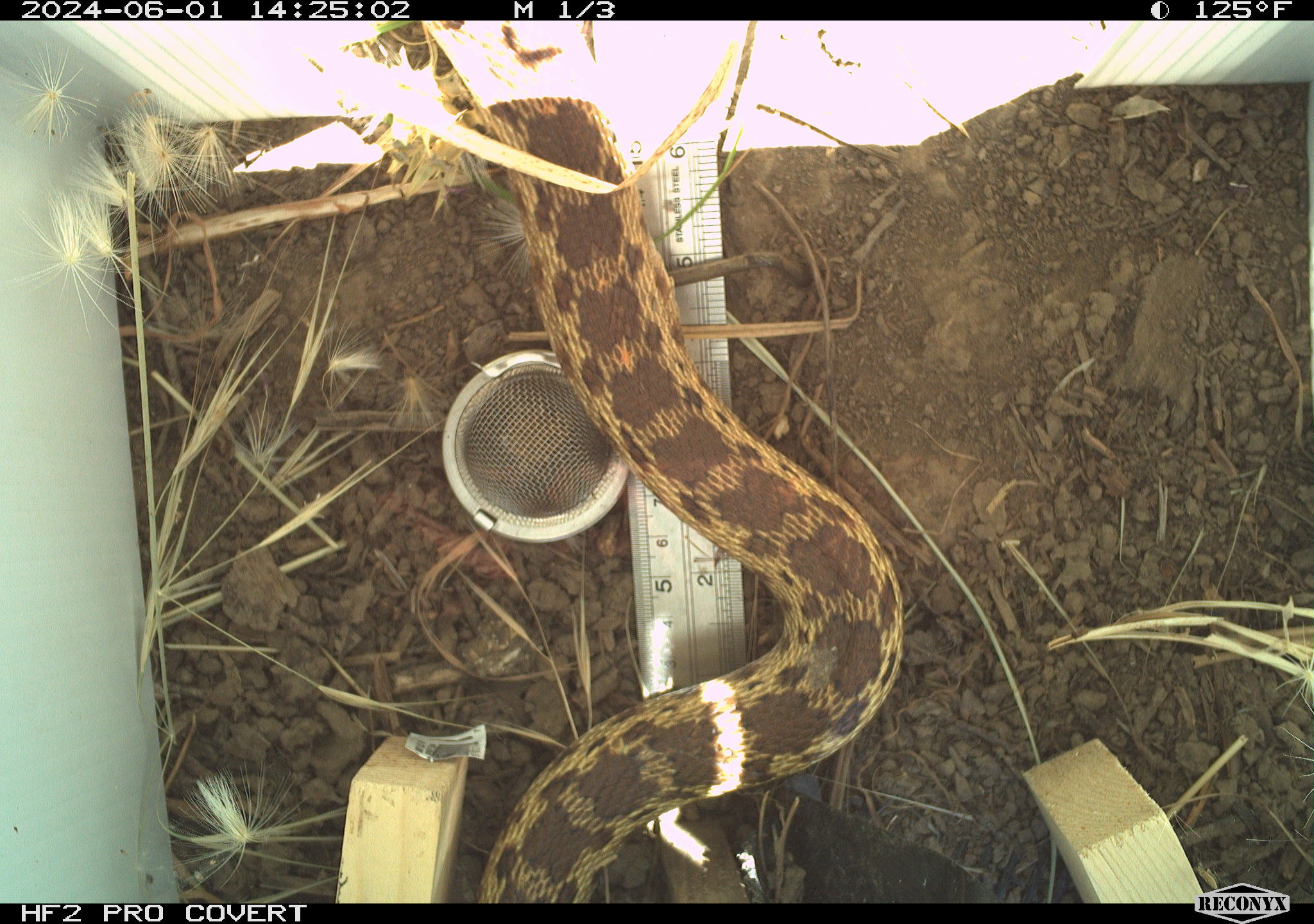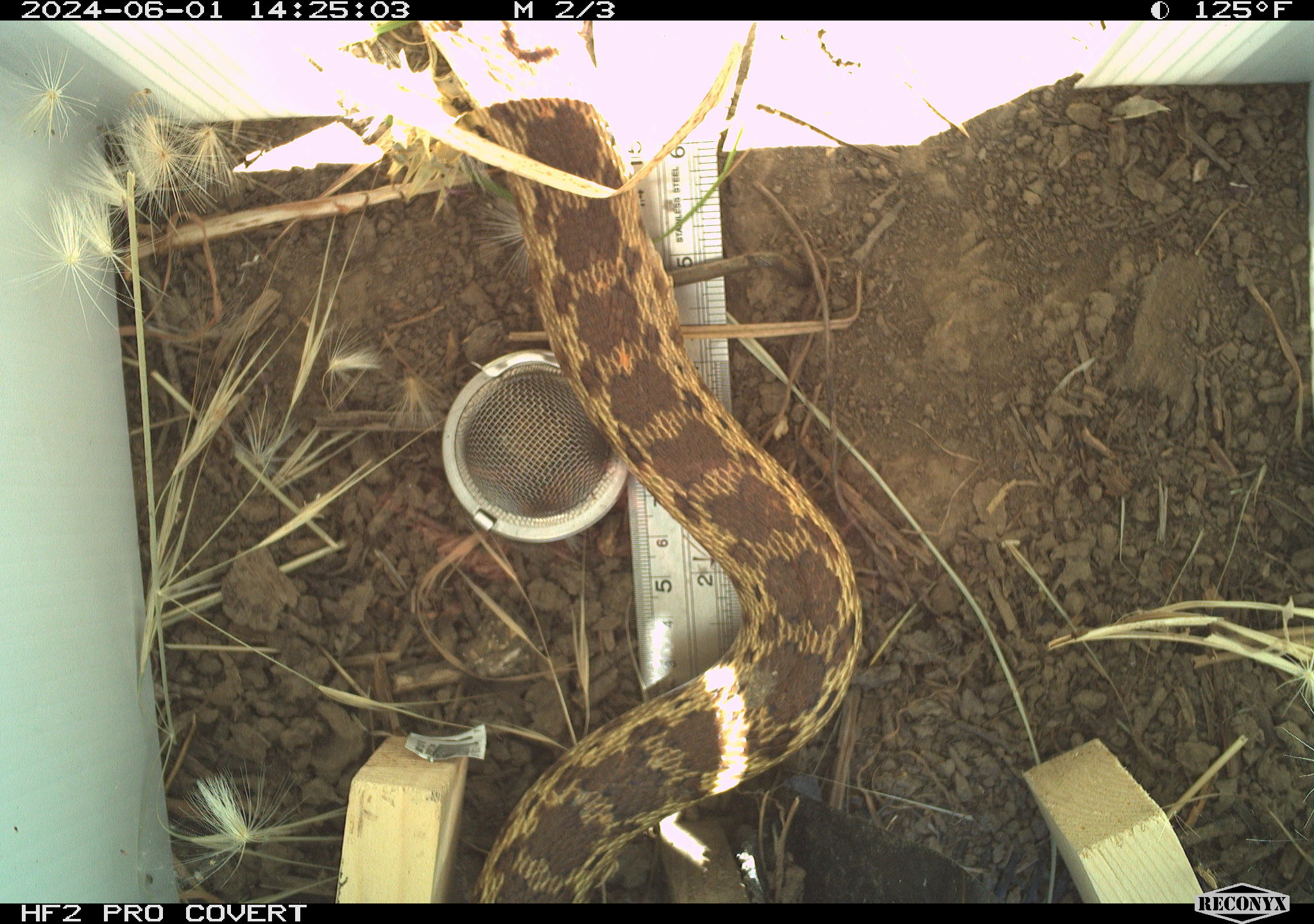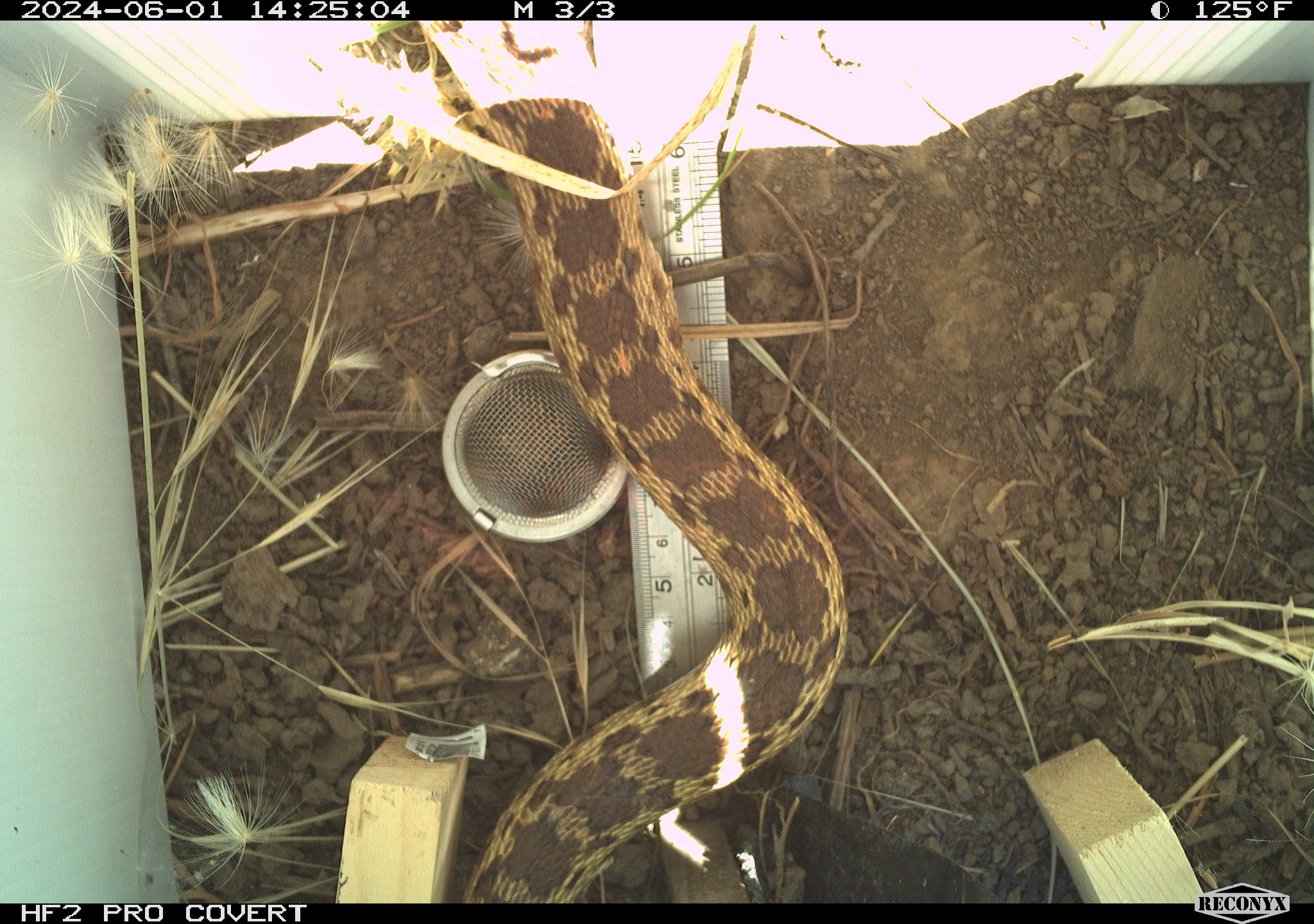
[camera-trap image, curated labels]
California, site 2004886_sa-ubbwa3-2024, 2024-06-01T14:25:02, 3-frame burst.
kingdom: Animalia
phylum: Chordata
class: Reptilia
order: Squamata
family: Colubridae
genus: Pituophis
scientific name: Pituophis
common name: bullsnakes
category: pituophis species